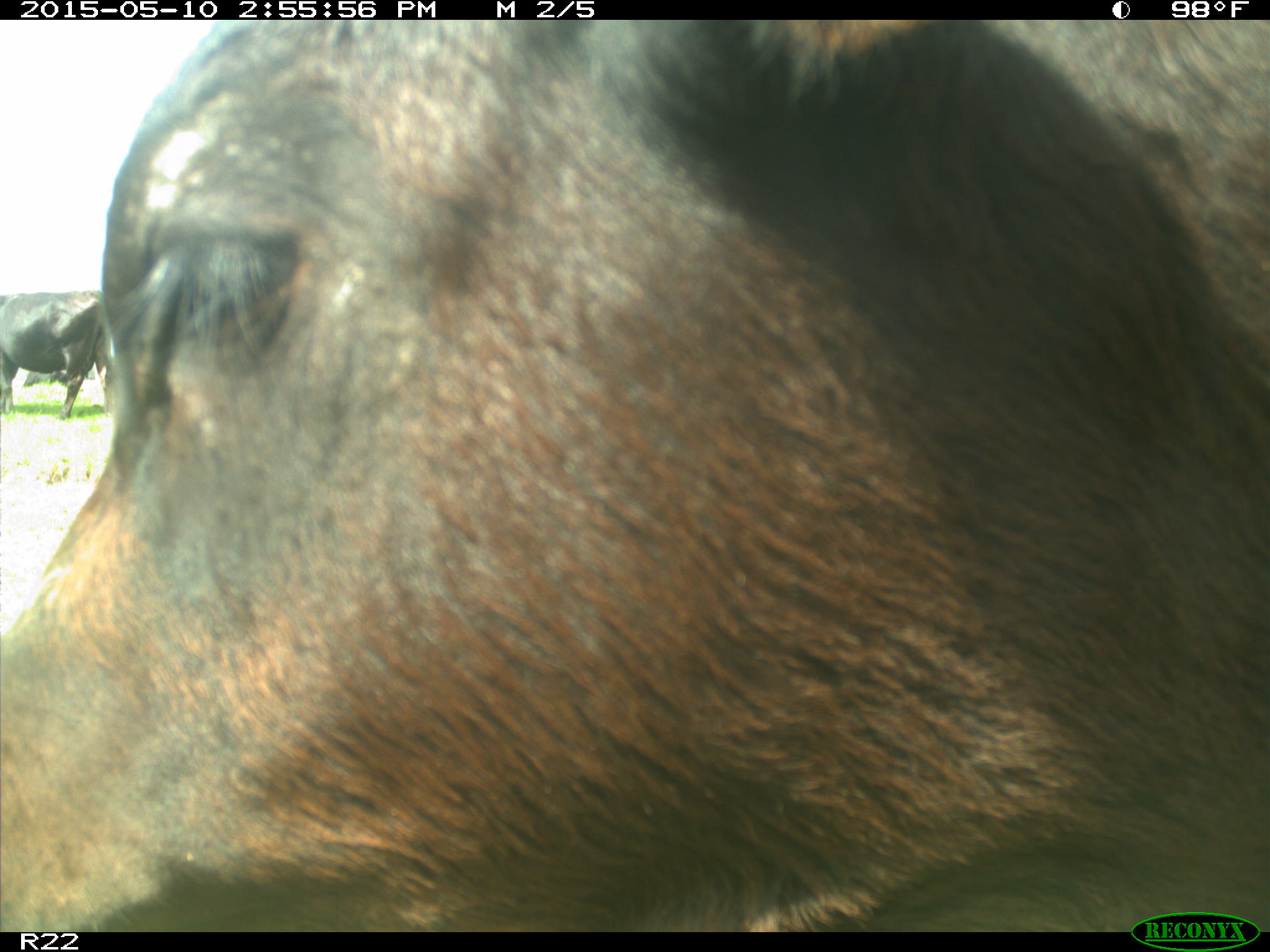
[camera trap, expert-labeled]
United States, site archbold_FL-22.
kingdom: Animalia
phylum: Chordata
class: Mammalia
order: Artiodactyla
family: Bovidae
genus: Bos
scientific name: Bos taurus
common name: domestic cow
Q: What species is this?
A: Bos taurus (domestic cow).